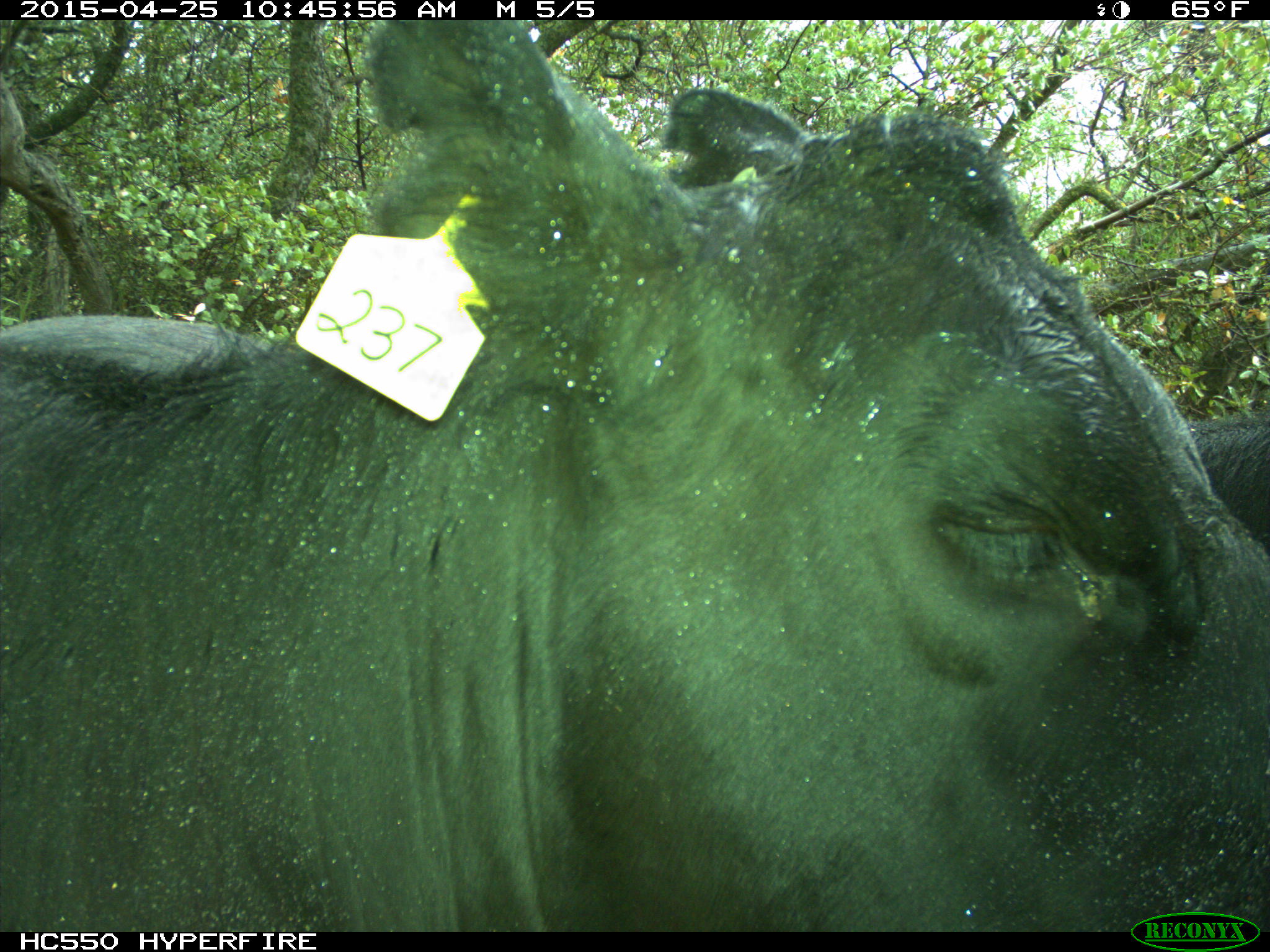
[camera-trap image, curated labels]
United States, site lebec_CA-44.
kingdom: Animalia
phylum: Chordata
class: Mammalia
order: Artiodactyla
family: Suidae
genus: Sus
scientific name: Sus scrofa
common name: wild boar